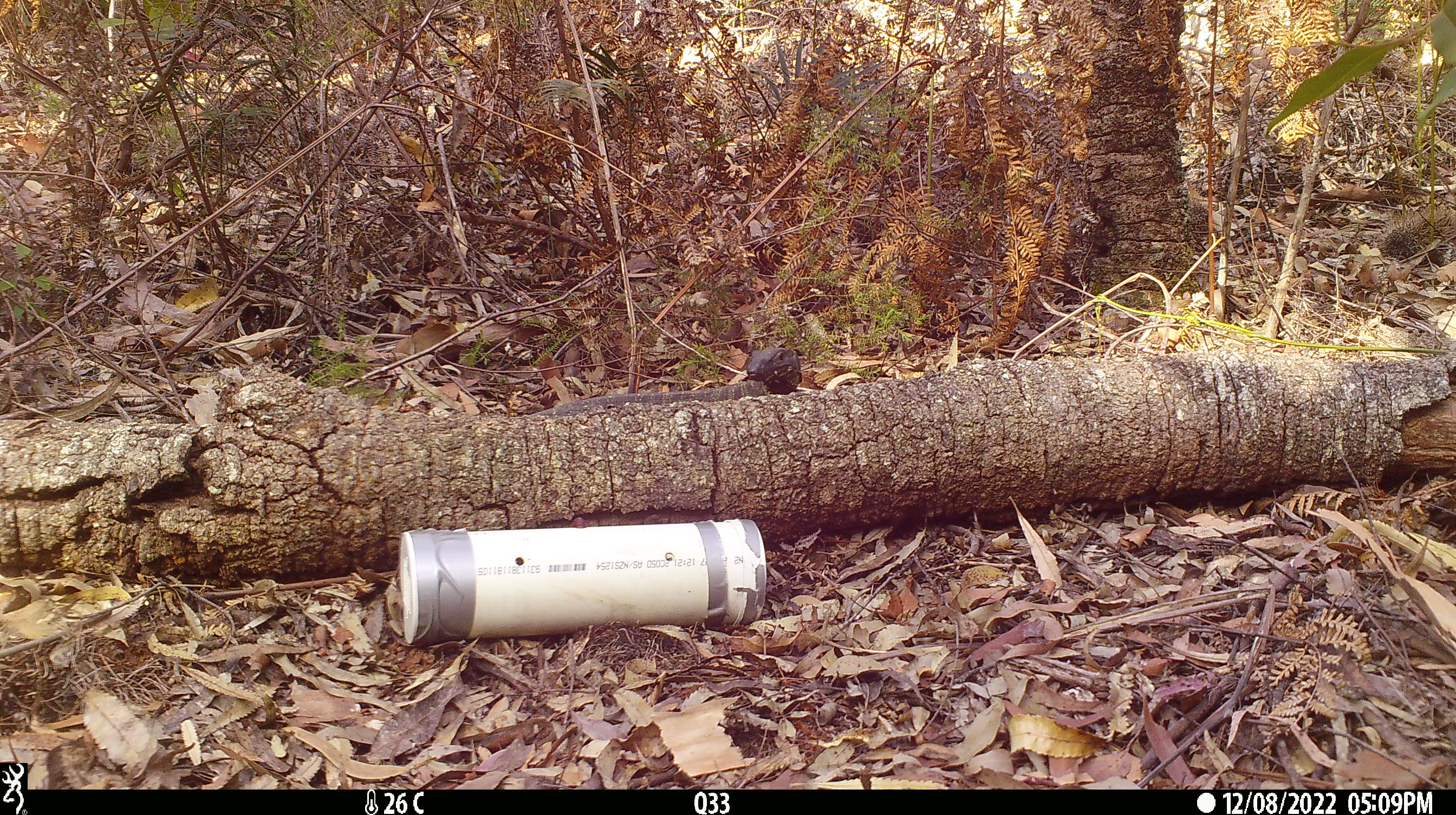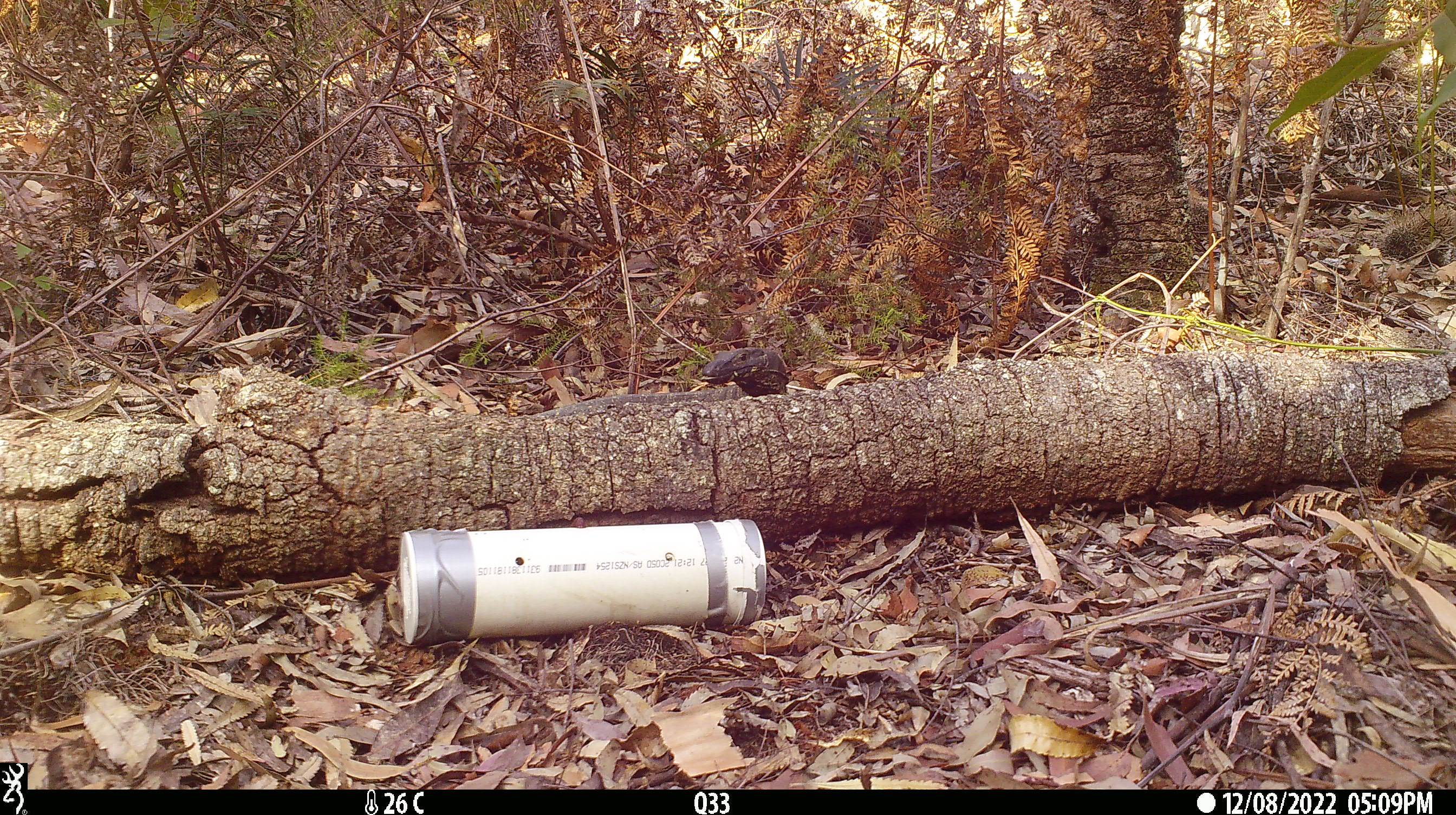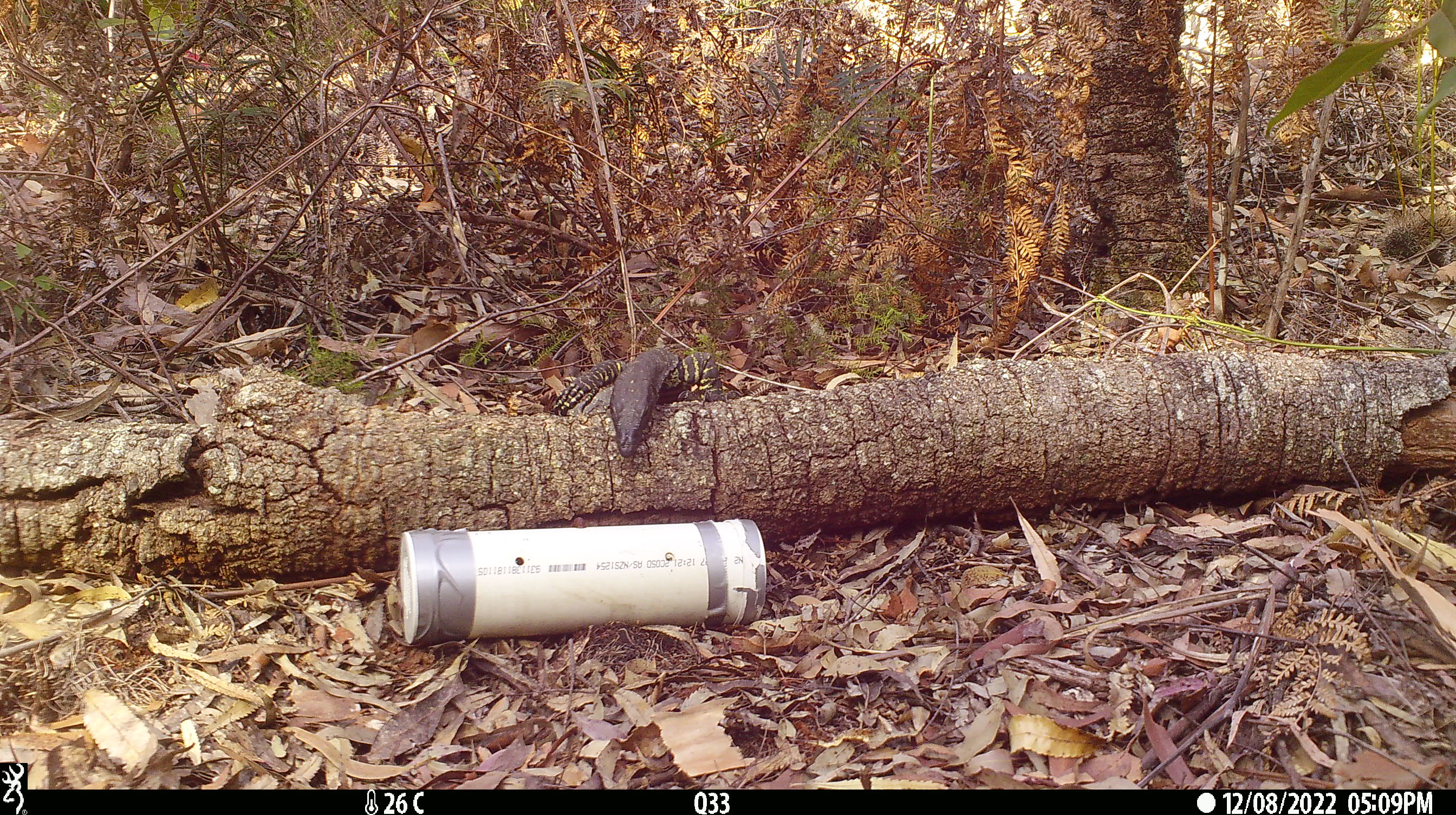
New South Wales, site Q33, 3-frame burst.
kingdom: Animalia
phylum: Chordata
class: Reptilia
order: Squamata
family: Varanidae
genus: Varanus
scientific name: Varanus varius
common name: lace monitor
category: goanna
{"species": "goanna (lace monitor) (Varanus varius)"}